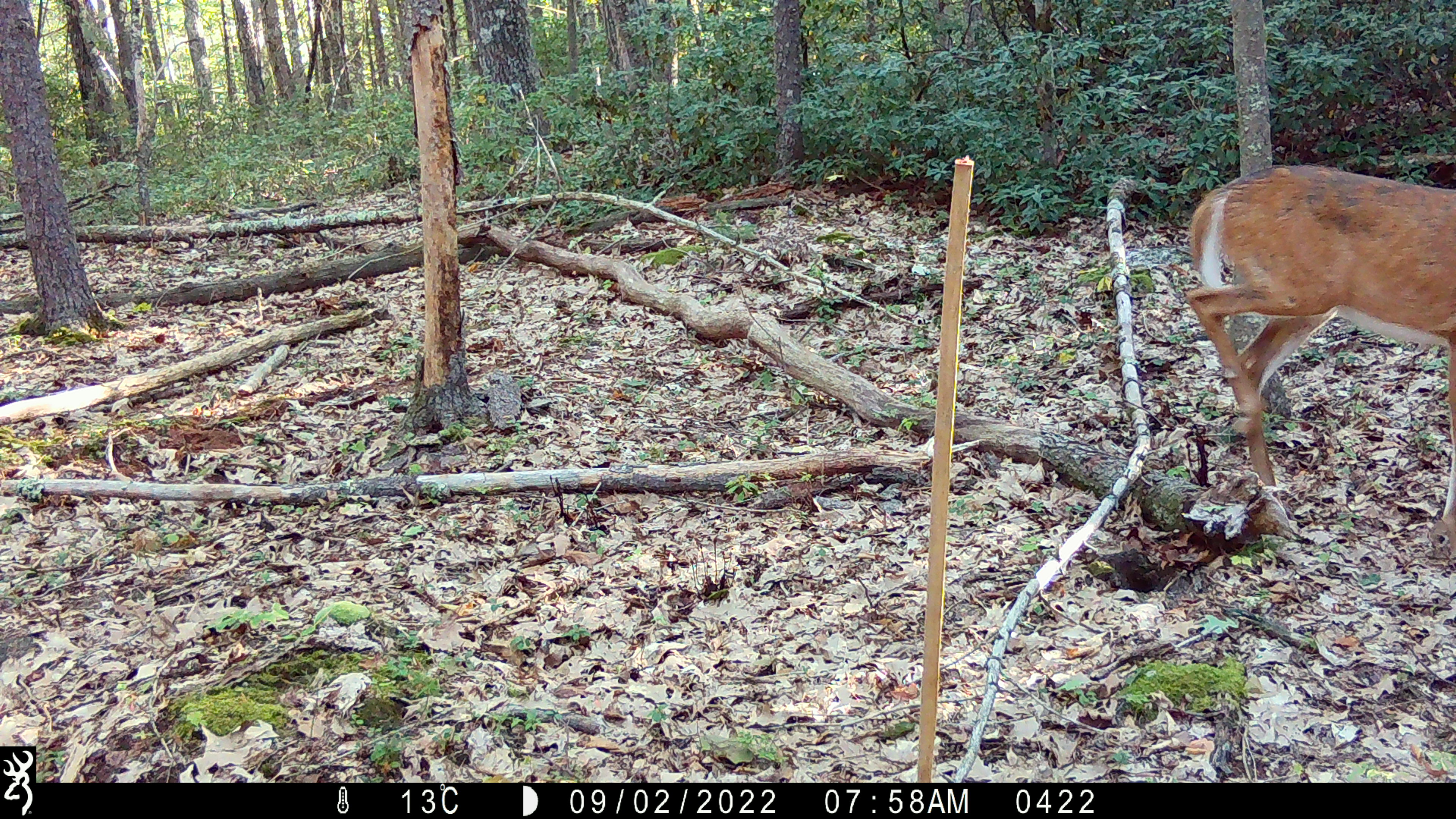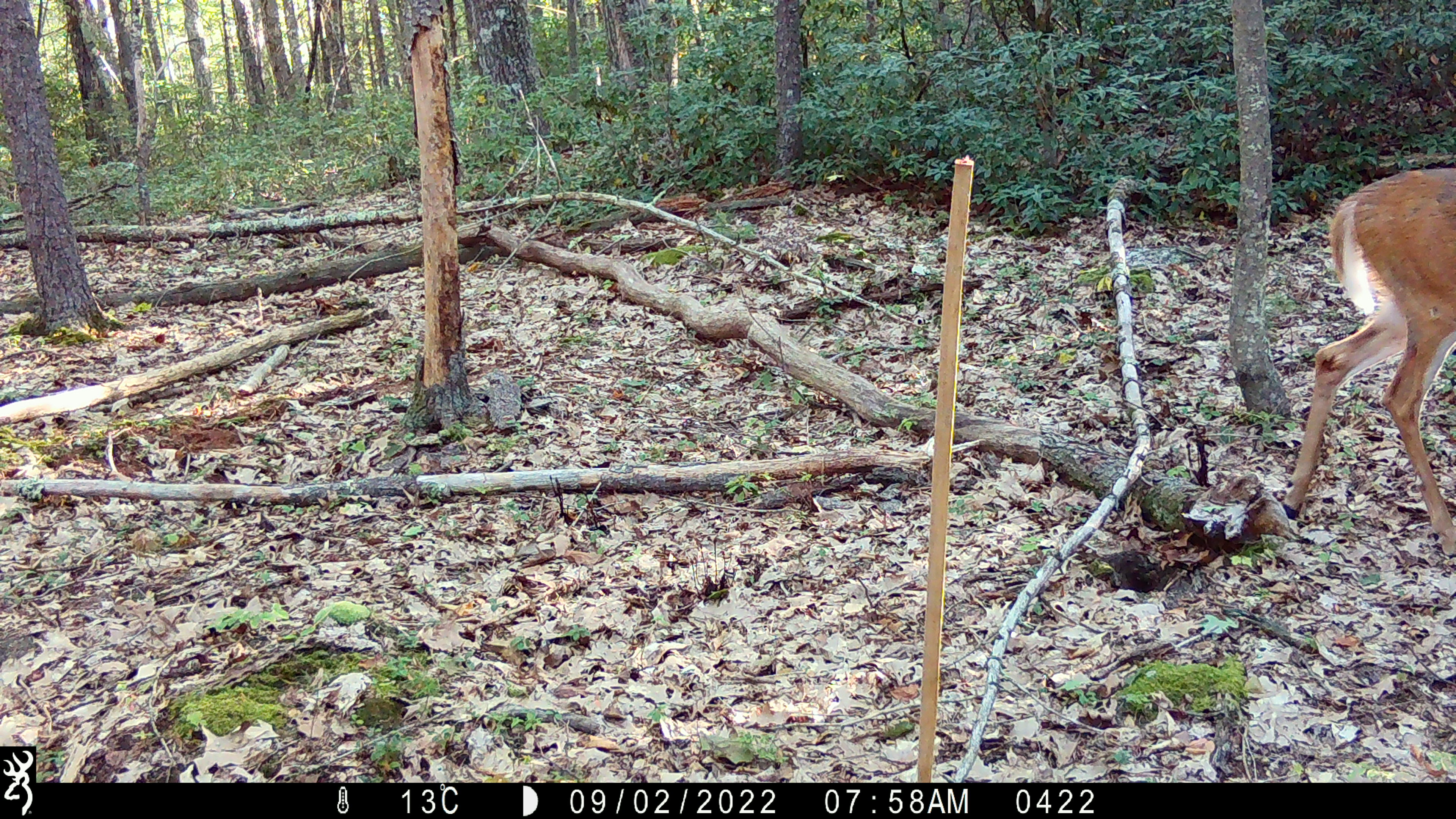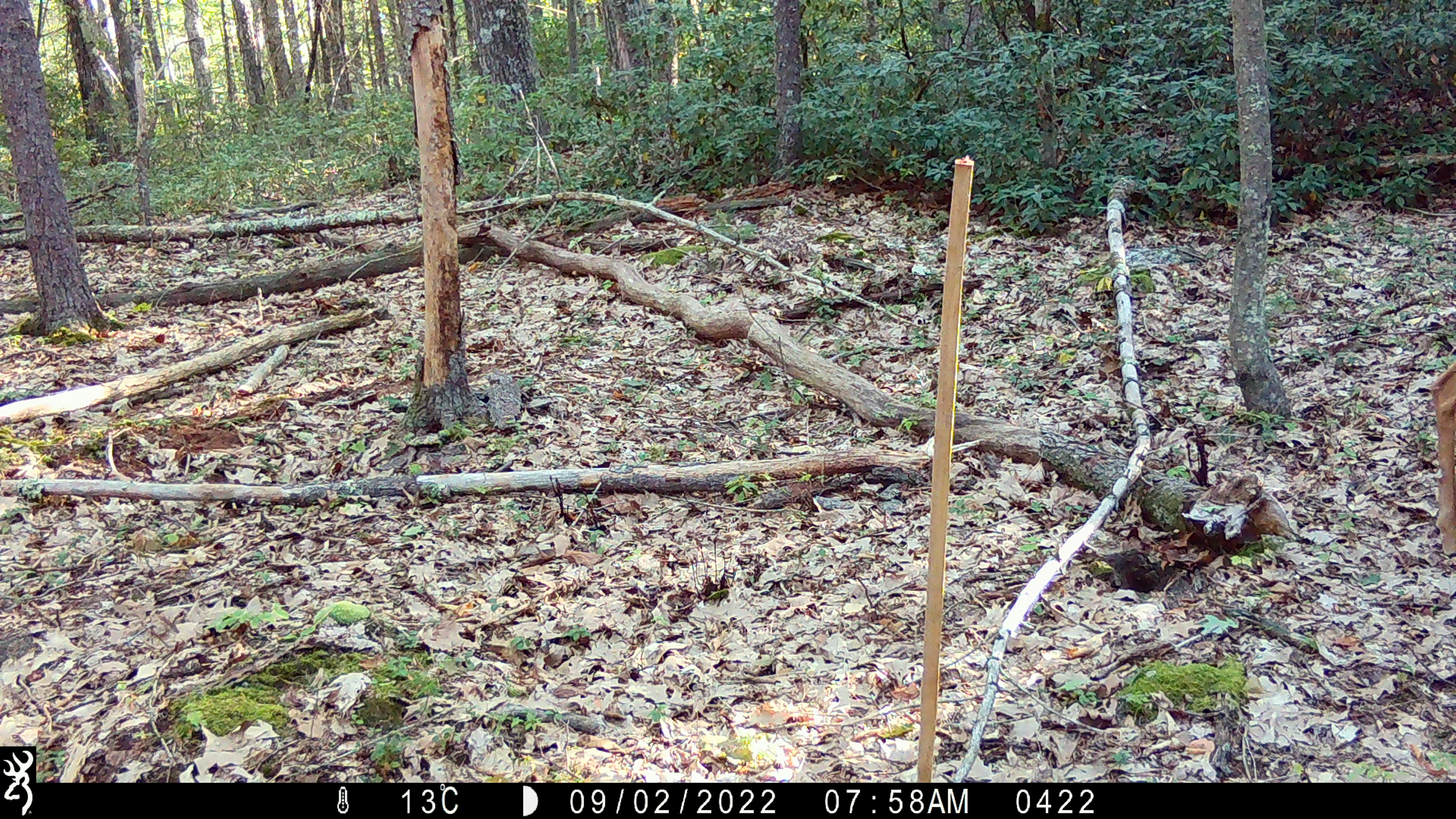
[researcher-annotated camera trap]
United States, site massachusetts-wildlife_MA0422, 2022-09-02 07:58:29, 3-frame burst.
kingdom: Animalia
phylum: Chordata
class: Mammalia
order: Artiodactyla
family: Cervidae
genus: Odocoileus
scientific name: Odocoileus virginianus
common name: white-tailed deer